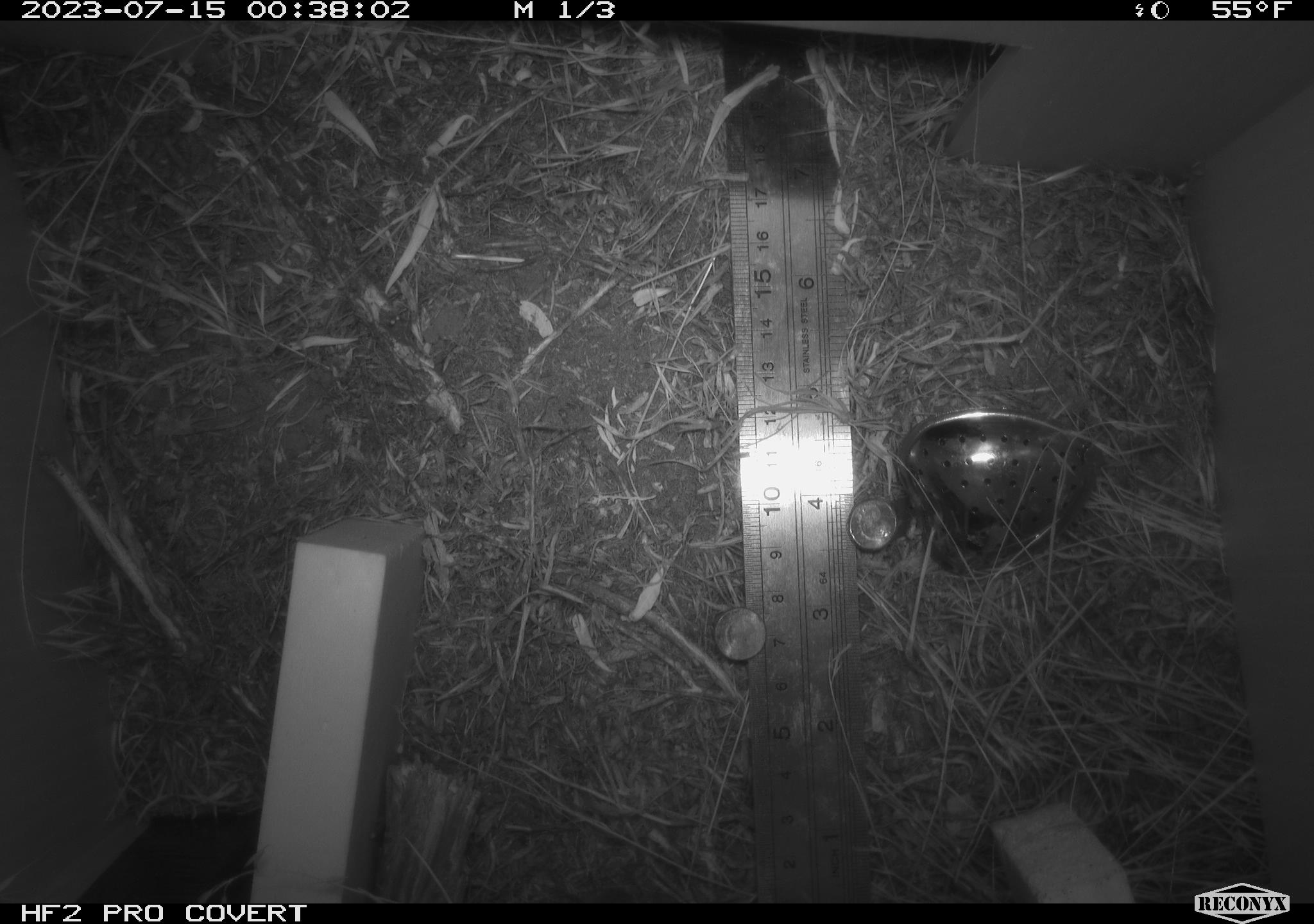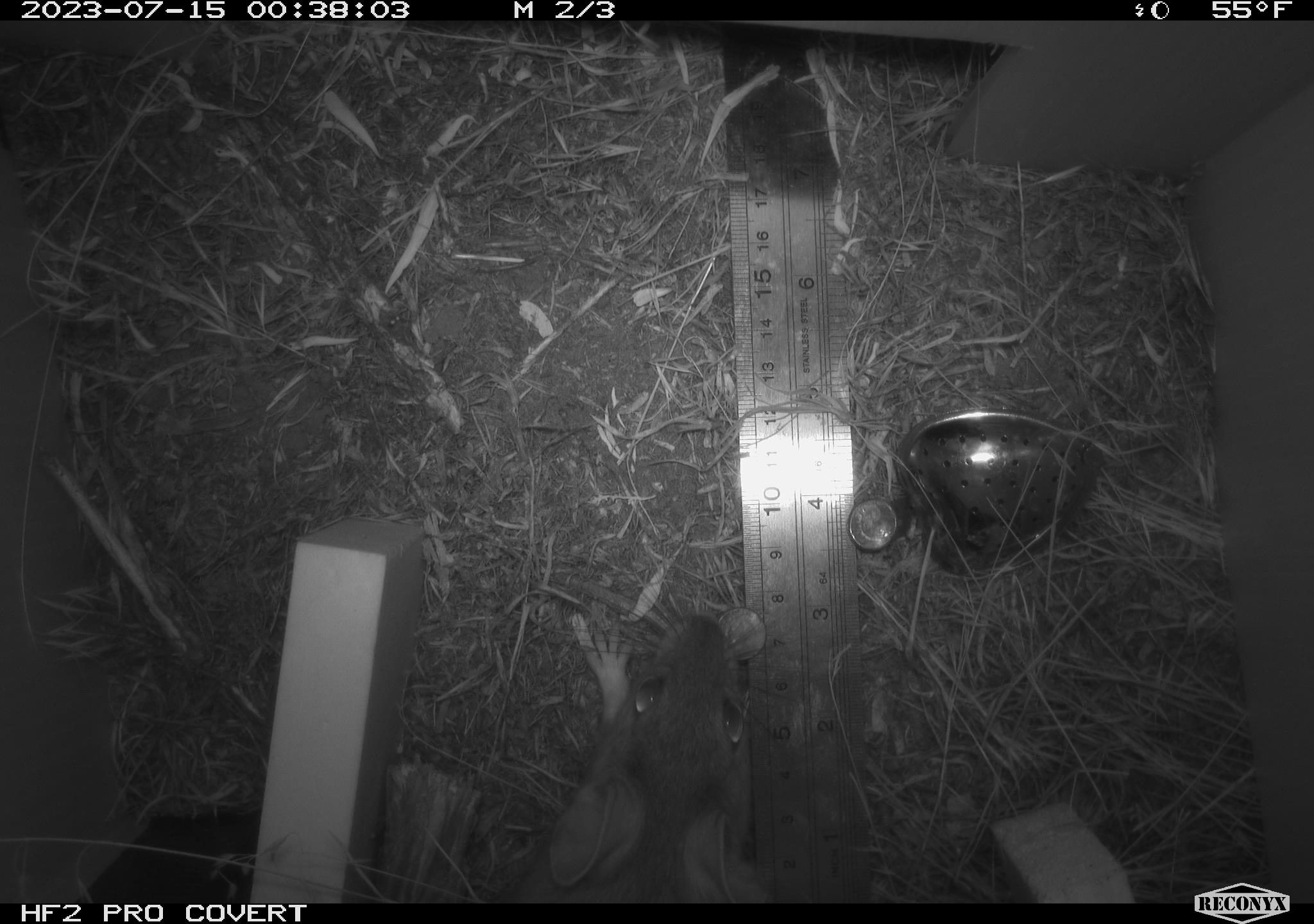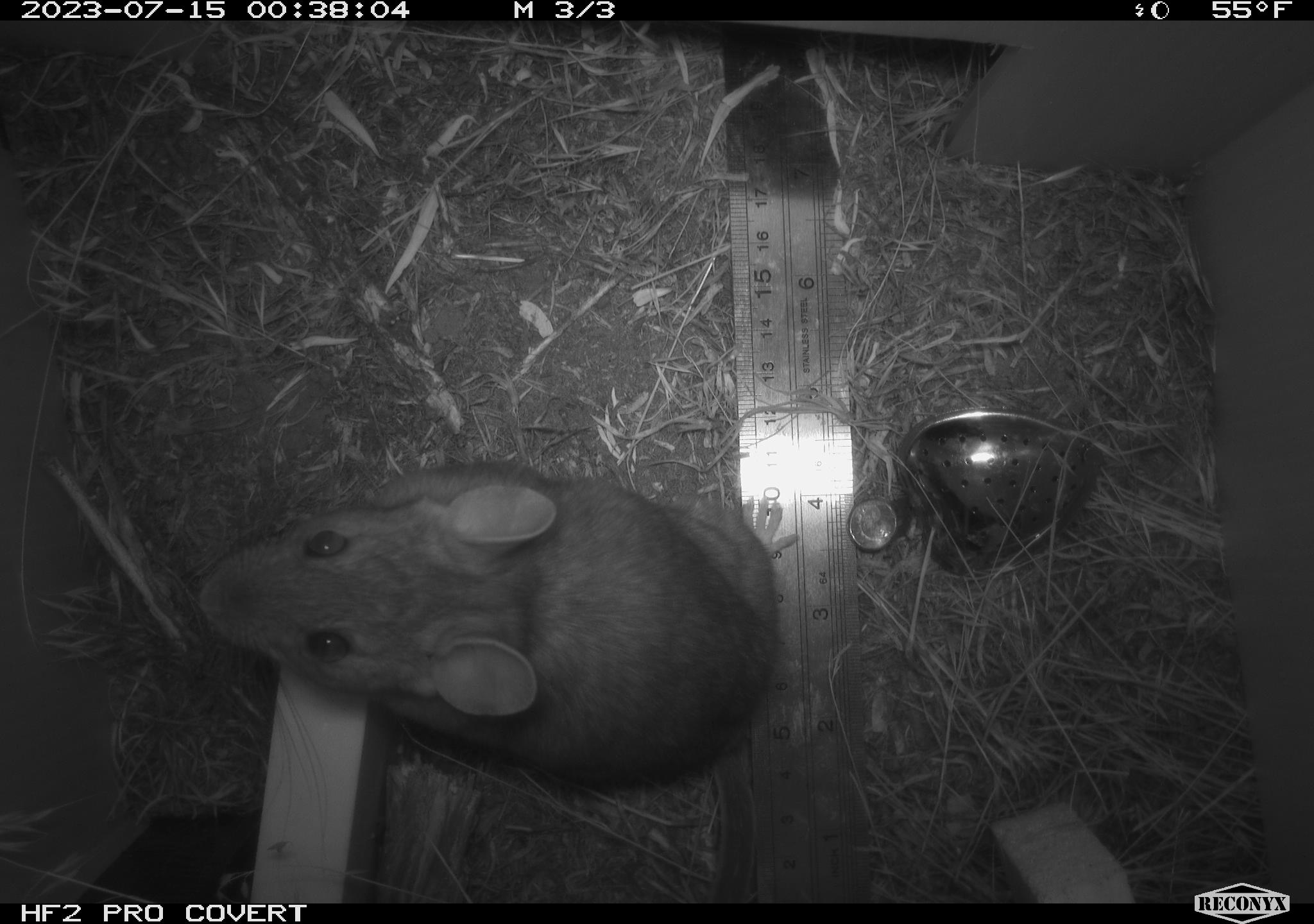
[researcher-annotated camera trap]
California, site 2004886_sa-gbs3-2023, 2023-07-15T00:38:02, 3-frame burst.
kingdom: Animalia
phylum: Chordata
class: Mammalia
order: Rodentia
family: Cricetidae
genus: Neotoma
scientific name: Neotoma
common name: pack rat or woodrat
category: neotoma species